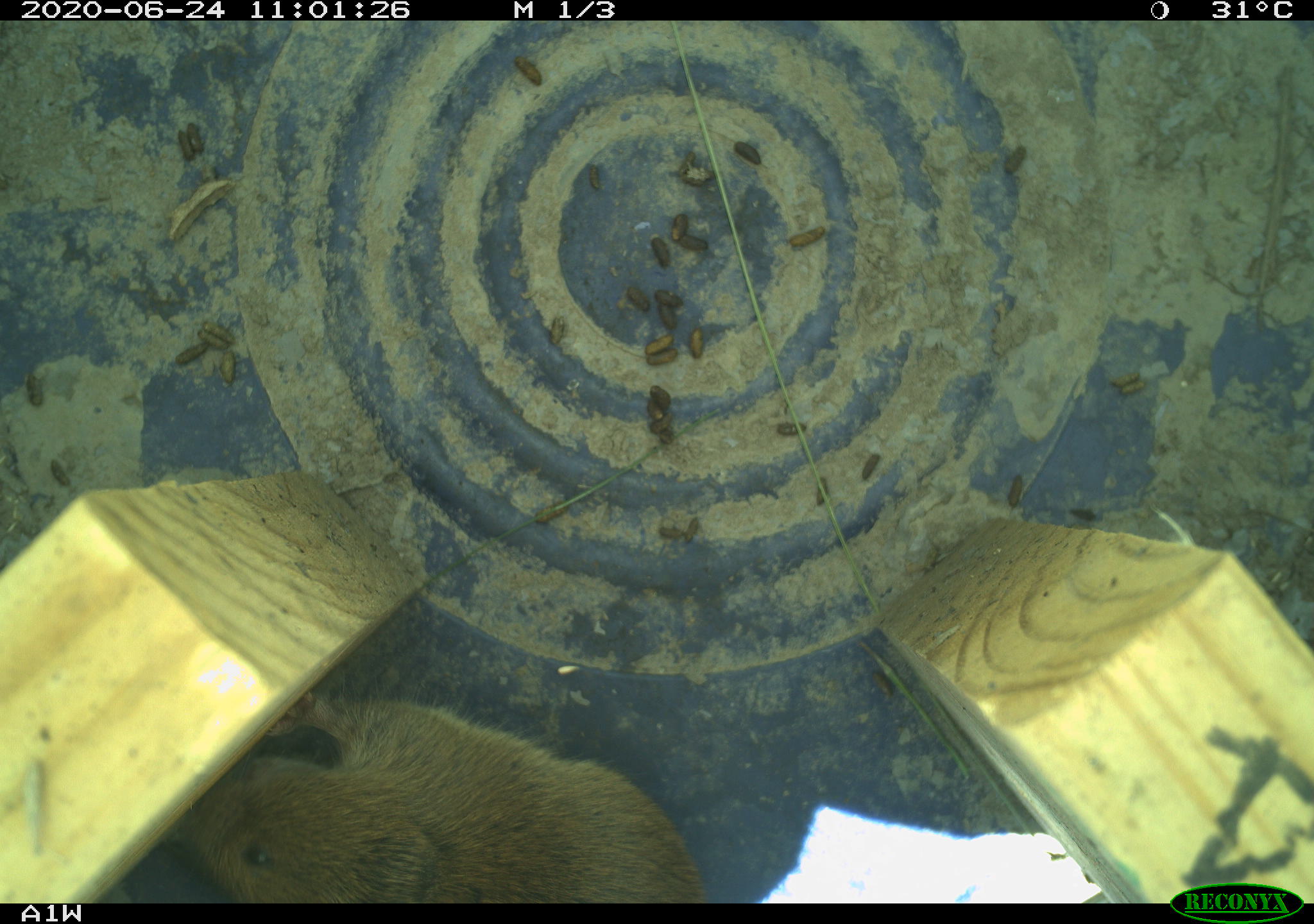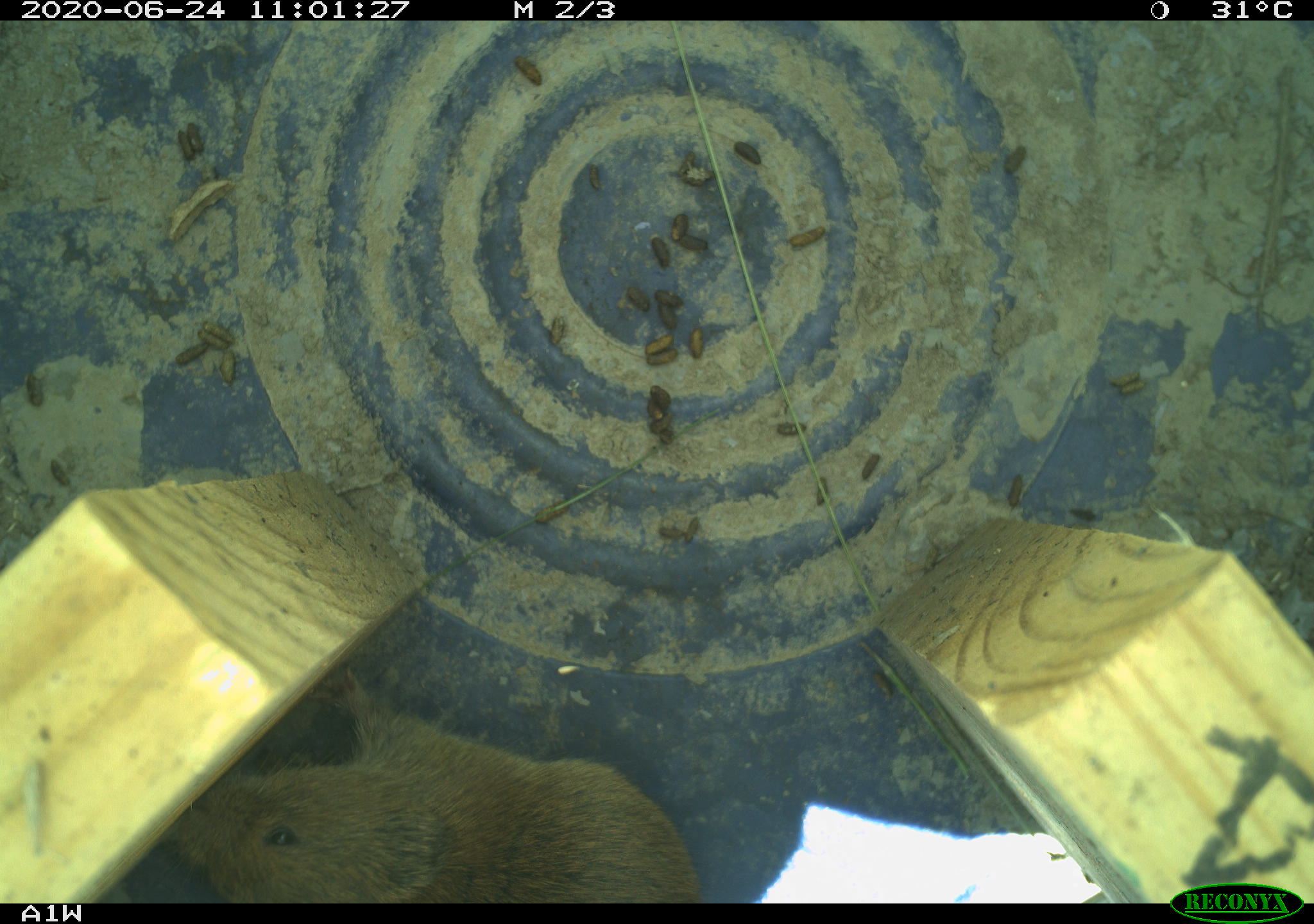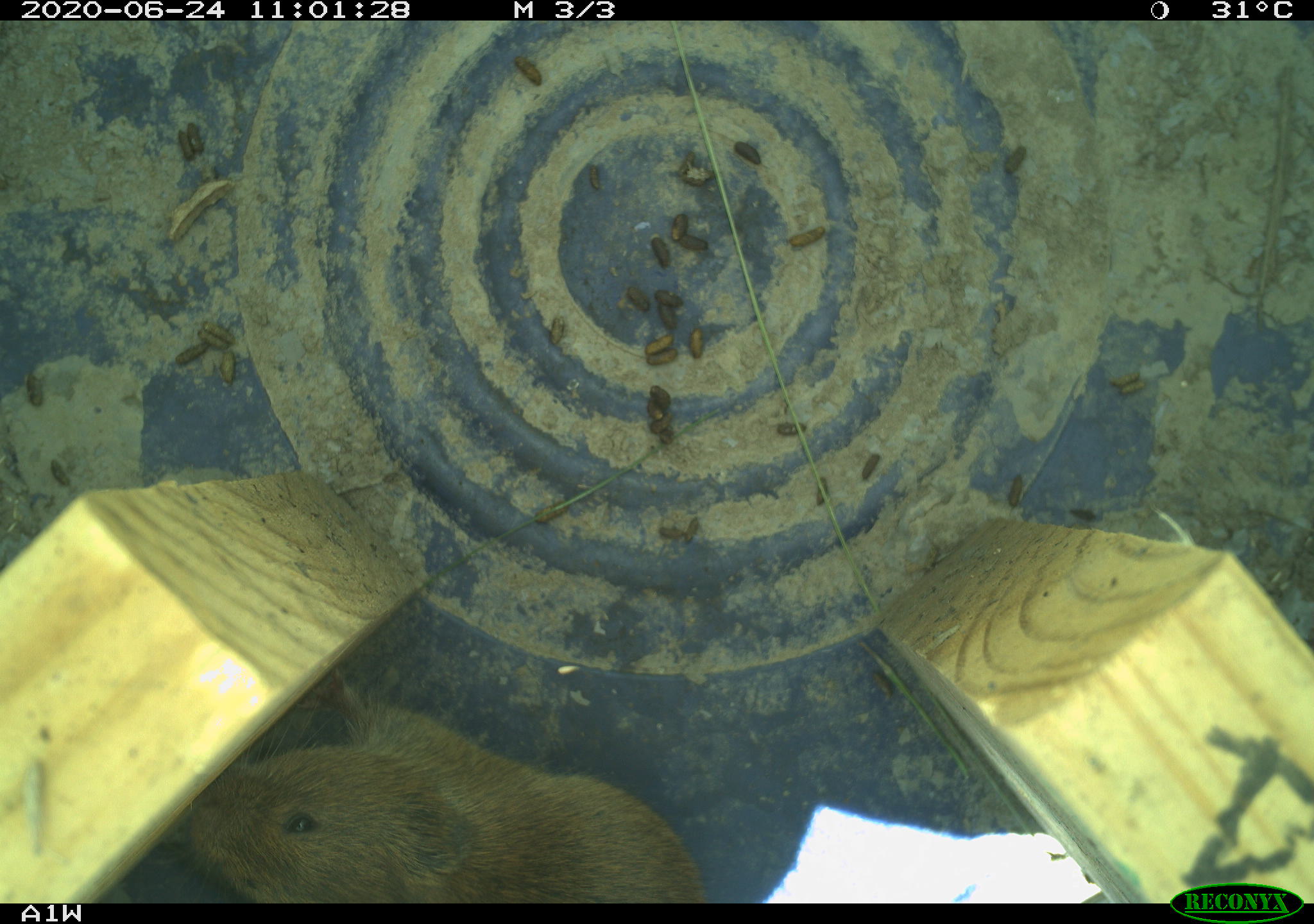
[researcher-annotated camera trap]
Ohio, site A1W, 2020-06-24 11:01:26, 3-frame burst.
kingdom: Animalia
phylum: Chordata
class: Mammalia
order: Rodentia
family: Cricetidae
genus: Microtus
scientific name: Microtus pennsylvanicus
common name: meadow vole